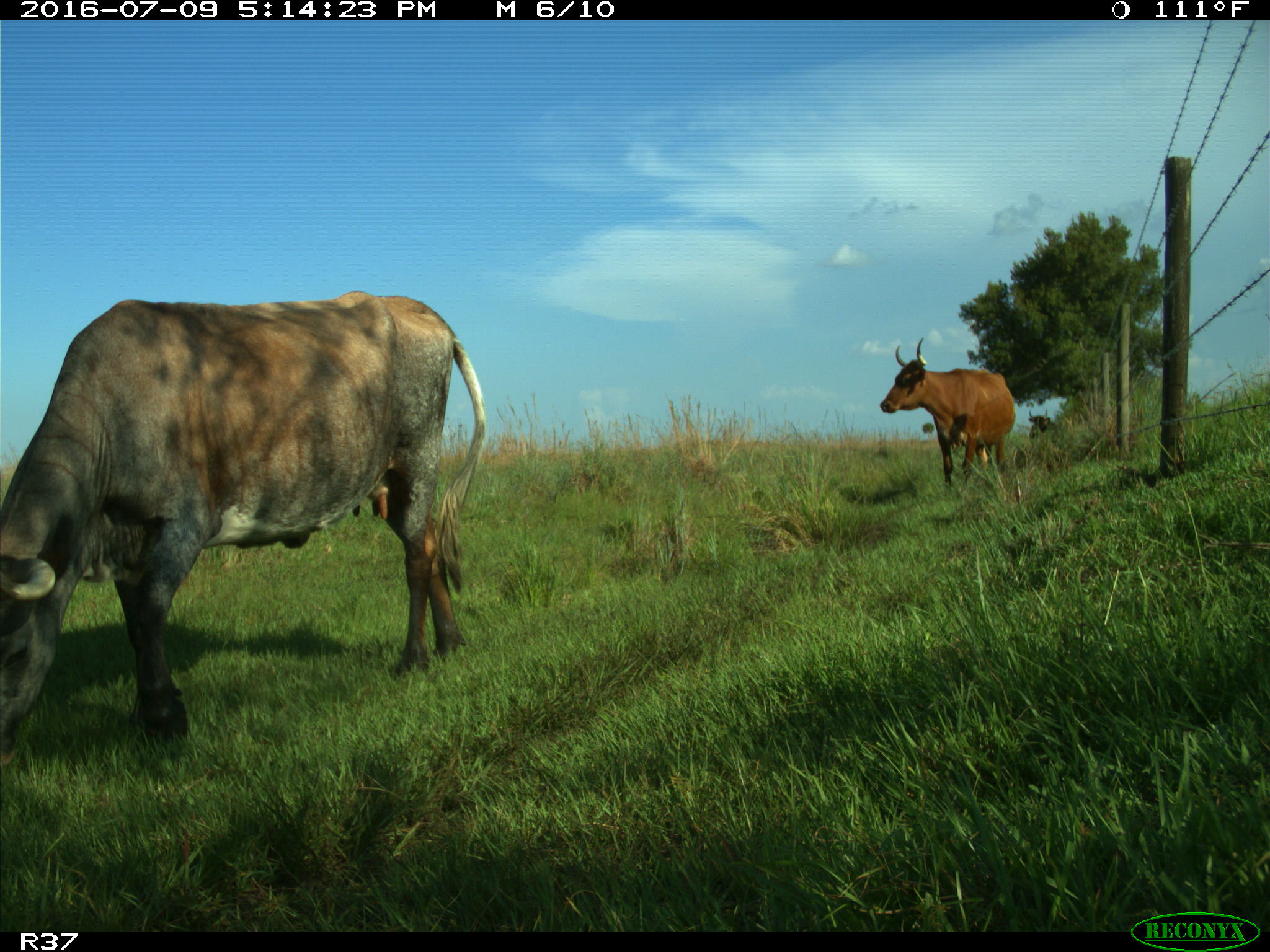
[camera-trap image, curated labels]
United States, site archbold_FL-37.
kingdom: Animalia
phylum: Chordata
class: Mammalia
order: Artiodactyla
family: Bovidae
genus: Bos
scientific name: Bos taurus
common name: domestic cow